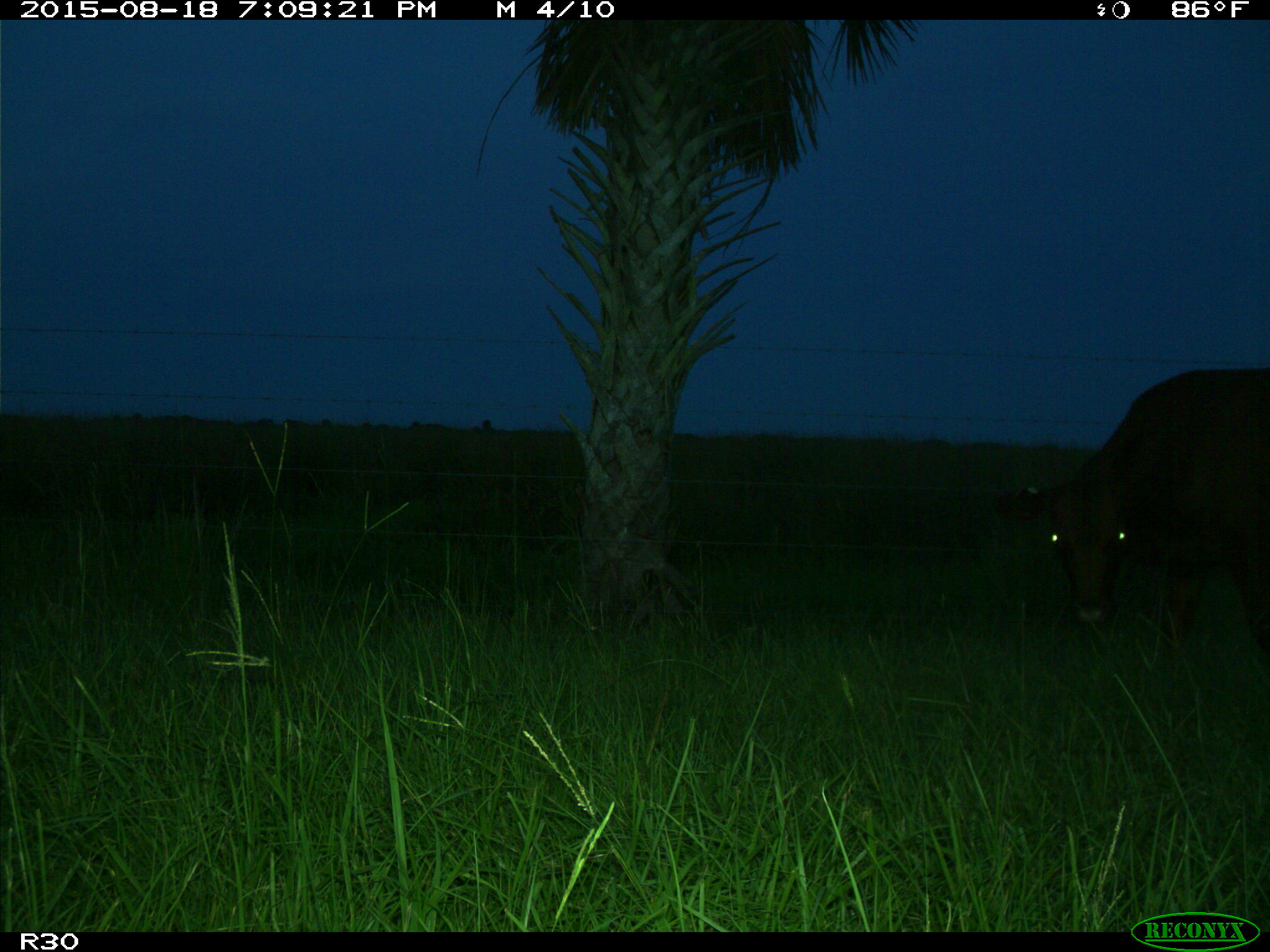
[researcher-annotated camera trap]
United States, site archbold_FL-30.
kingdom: Animalia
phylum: Chordata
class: Mammalia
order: Artiodactyla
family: Bovidae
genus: Bos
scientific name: Bos taurus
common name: domestic cow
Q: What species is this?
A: Bos taurus (domestic cow).